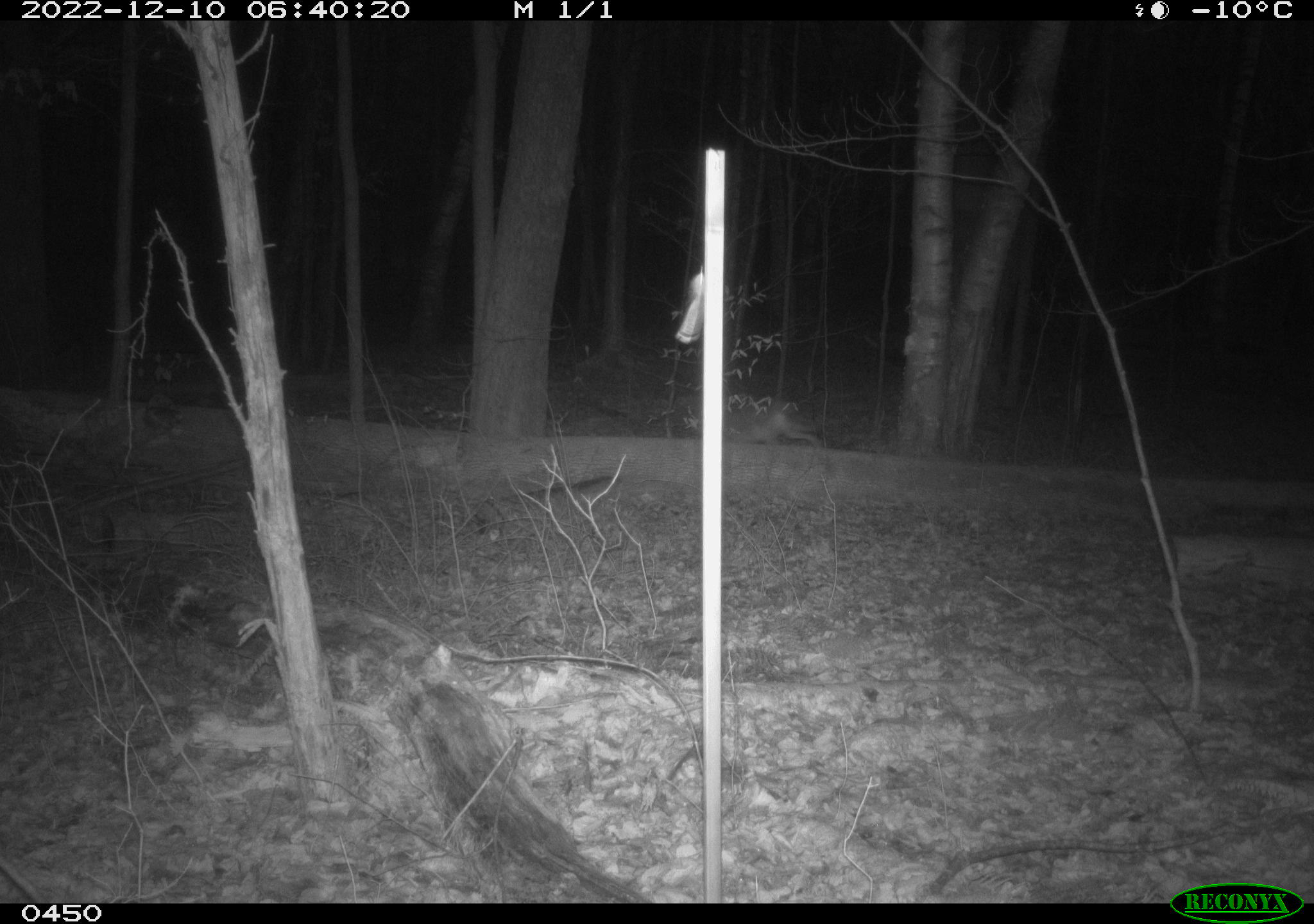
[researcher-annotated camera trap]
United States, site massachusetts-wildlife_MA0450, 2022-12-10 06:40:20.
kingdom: Animalia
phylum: Chordata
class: Mammalia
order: Carnivora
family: Canidae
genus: Canis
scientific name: Canis latrans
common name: coyote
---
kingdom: Animalia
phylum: Chordata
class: Mammalia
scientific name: Mammalia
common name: mammal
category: mammal sp.